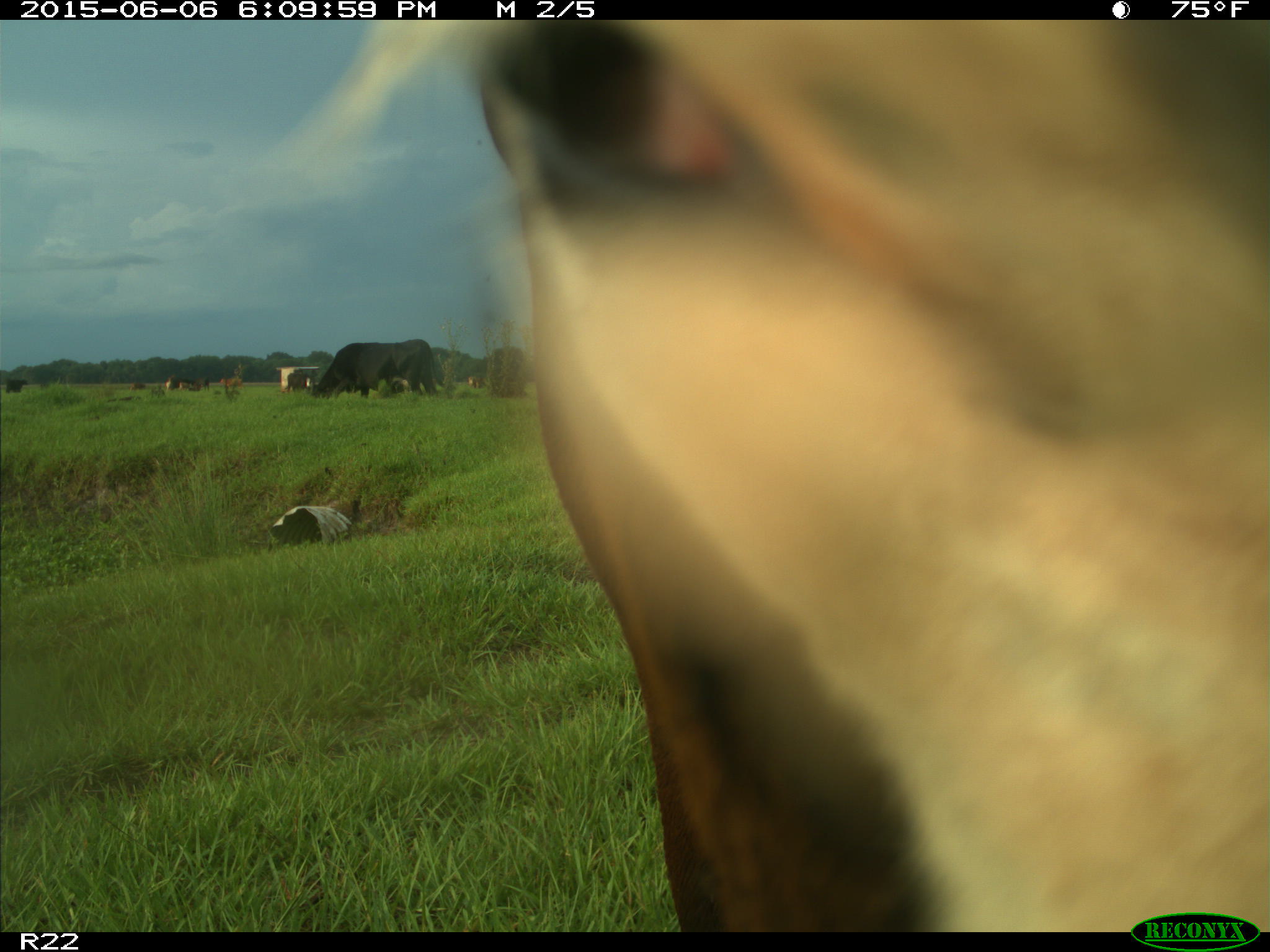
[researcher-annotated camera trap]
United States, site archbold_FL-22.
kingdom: Animalia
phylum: Chordata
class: Mammalia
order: Artiodactyla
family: Bovidae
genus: Bos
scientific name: Bos taurus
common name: domestic cow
Bos taurus (domestic cow).